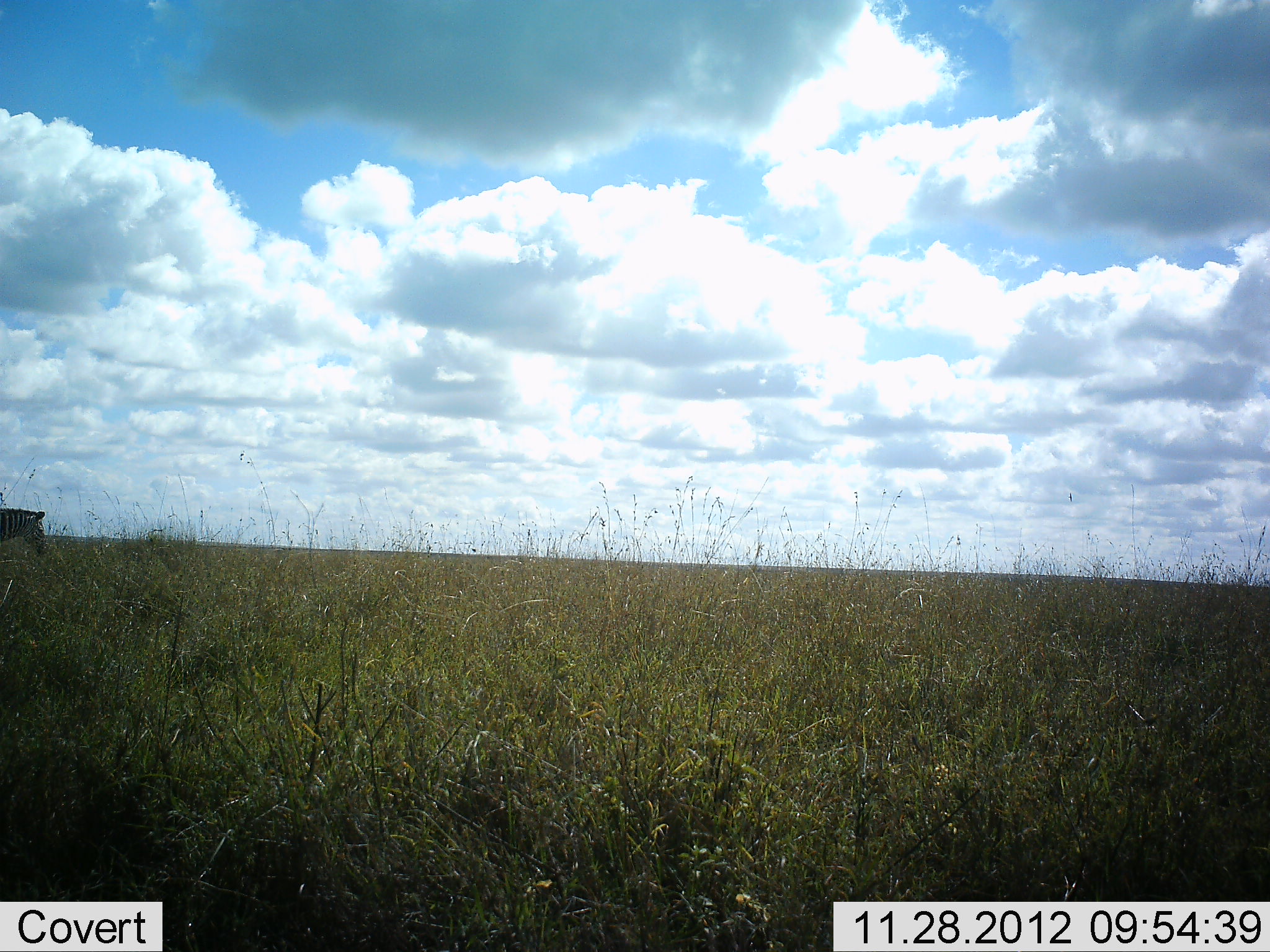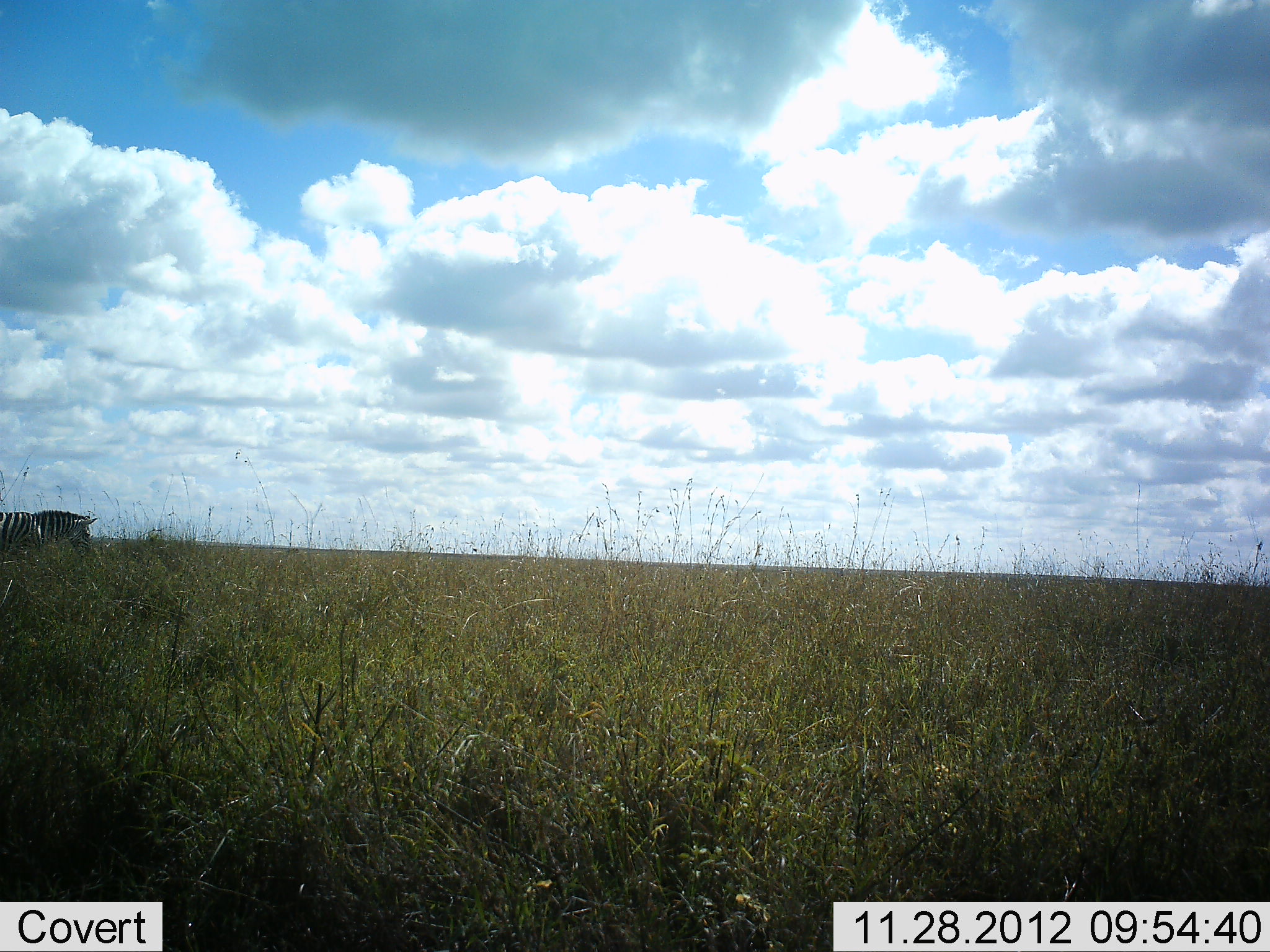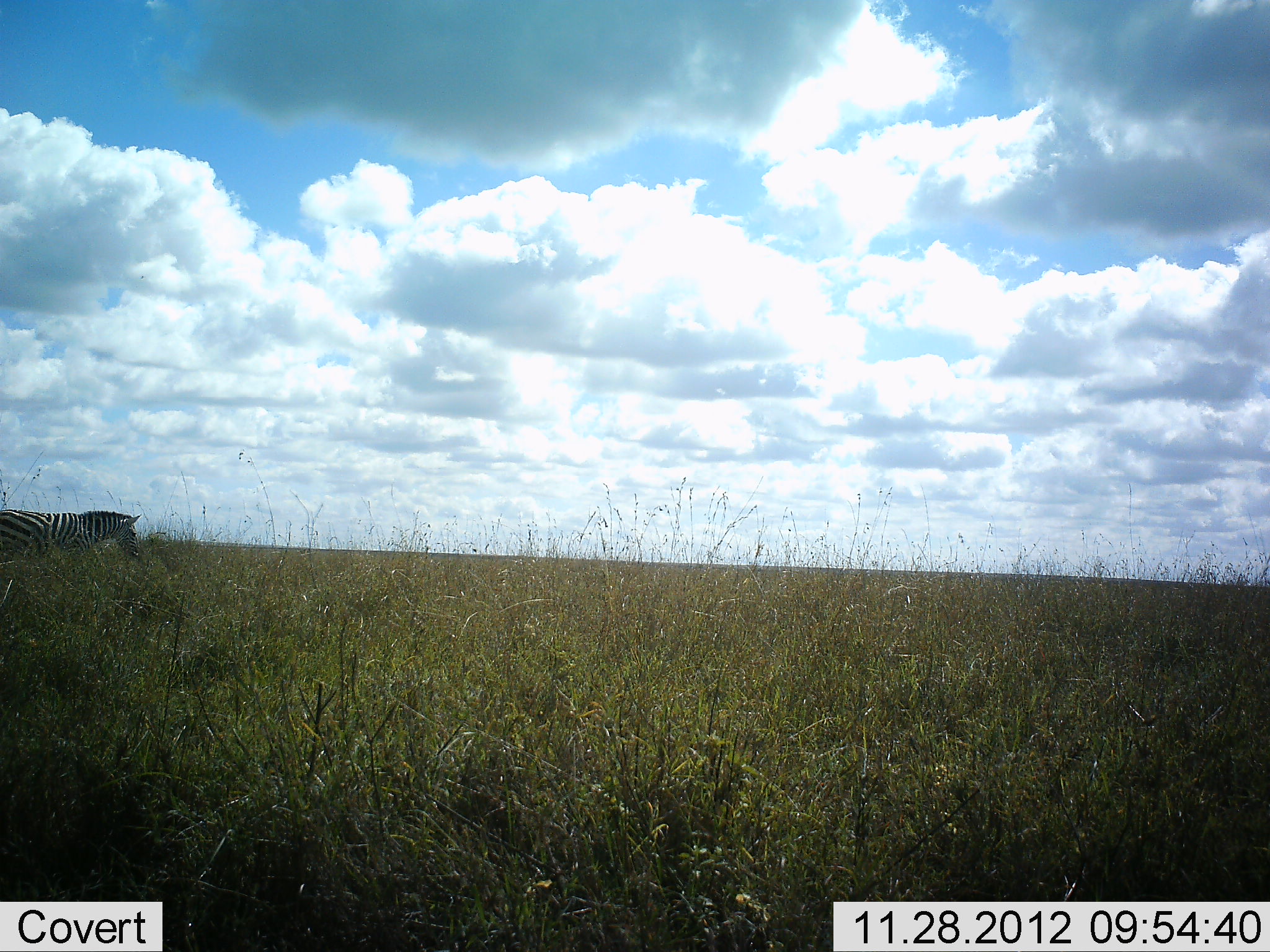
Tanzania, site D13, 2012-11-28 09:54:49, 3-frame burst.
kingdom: Animalia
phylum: Chordata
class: Mammalia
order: Perissodactyla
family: Equidae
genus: Equus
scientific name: Equus quagga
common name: plains zebra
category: zebra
Zebra (plains zebra) (Equus quagga), count 1. Behavior (volunteer vote fractions): standing 10%, resting 0%, moving 90%, interacting 0%. Young present (vote fraction): 0%. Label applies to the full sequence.